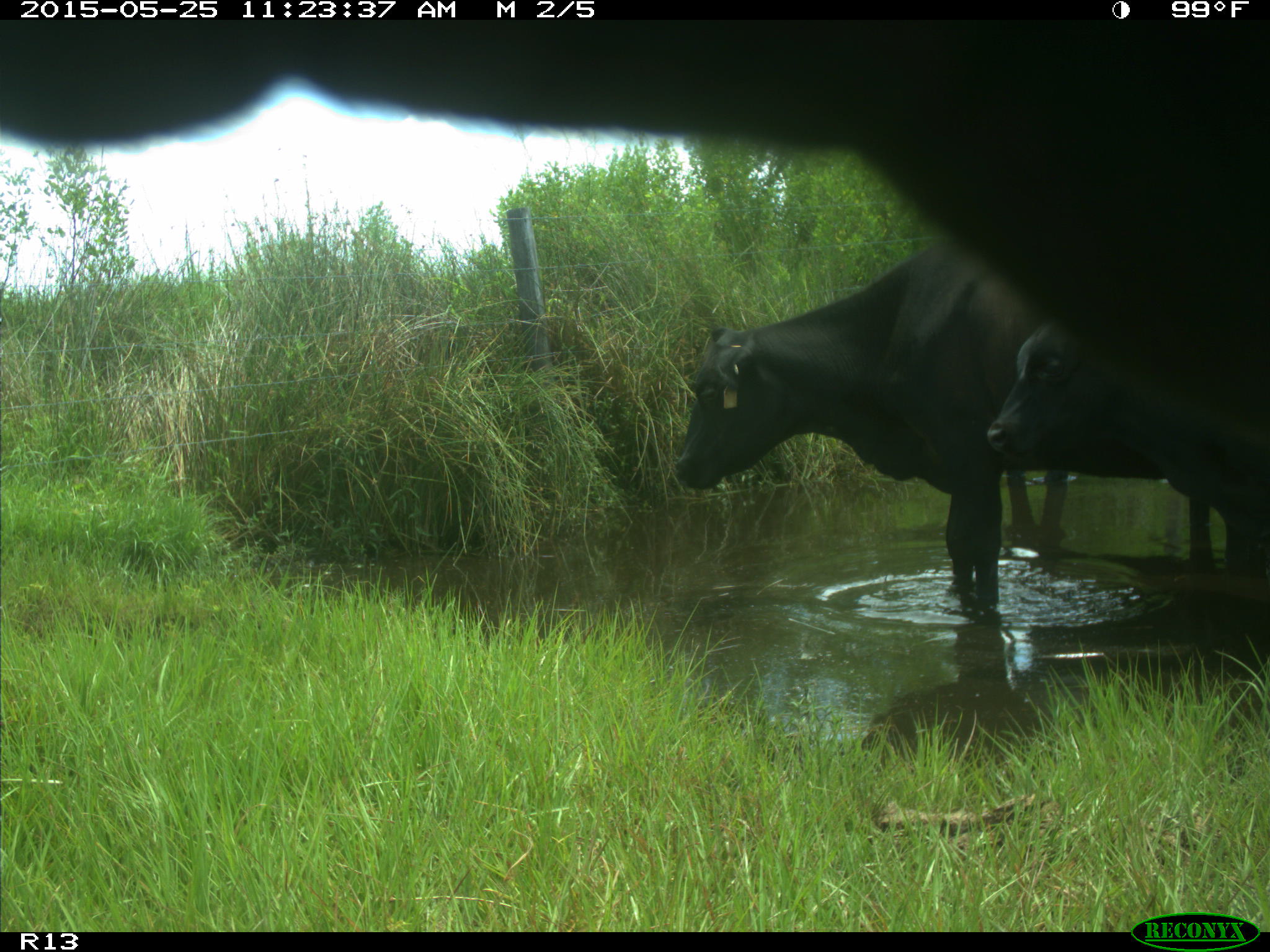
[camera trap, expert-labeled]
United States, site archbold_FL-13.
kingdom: Animalia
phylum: Chordata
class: Mammalia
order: Artiodactyla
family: Bovidae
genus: Bos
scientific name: Bos taurus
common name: domestic cow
Bos taurus (domestic cow).